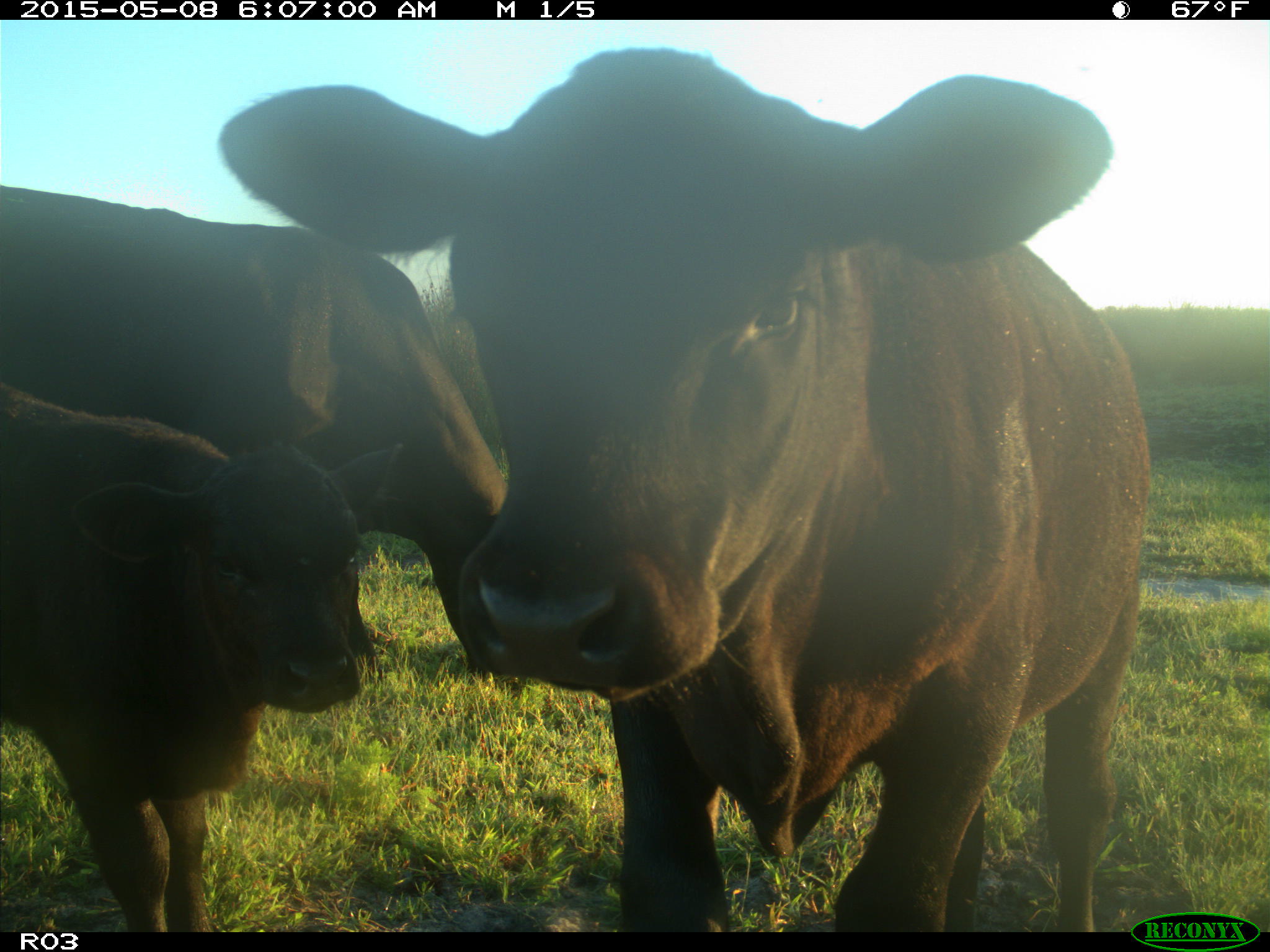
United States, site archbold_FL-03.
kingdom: Animalia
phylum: Chordata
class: Mammalia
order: Artiodactyla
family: Bovidae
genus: Bos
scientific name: Bos taurus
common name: domestic cow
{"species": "Bos taurus (domestic cow)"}